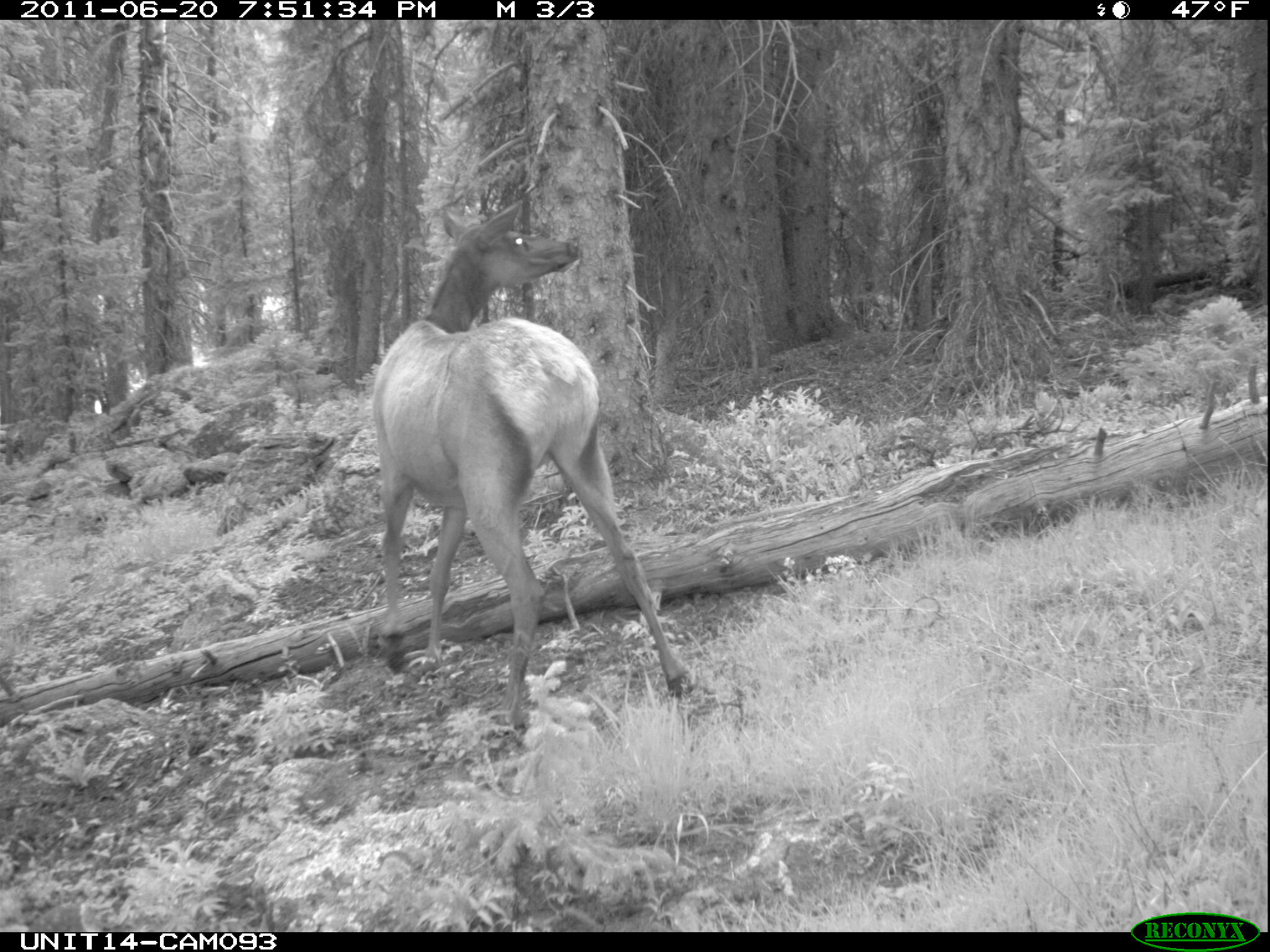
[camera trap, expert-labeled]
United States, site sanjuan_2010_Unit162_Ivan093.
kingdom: Animalia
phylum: Chordata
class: Mammalia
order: Artiodactyla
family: Cervidae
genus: Cervus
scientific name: Cervus elaphus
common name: red deer